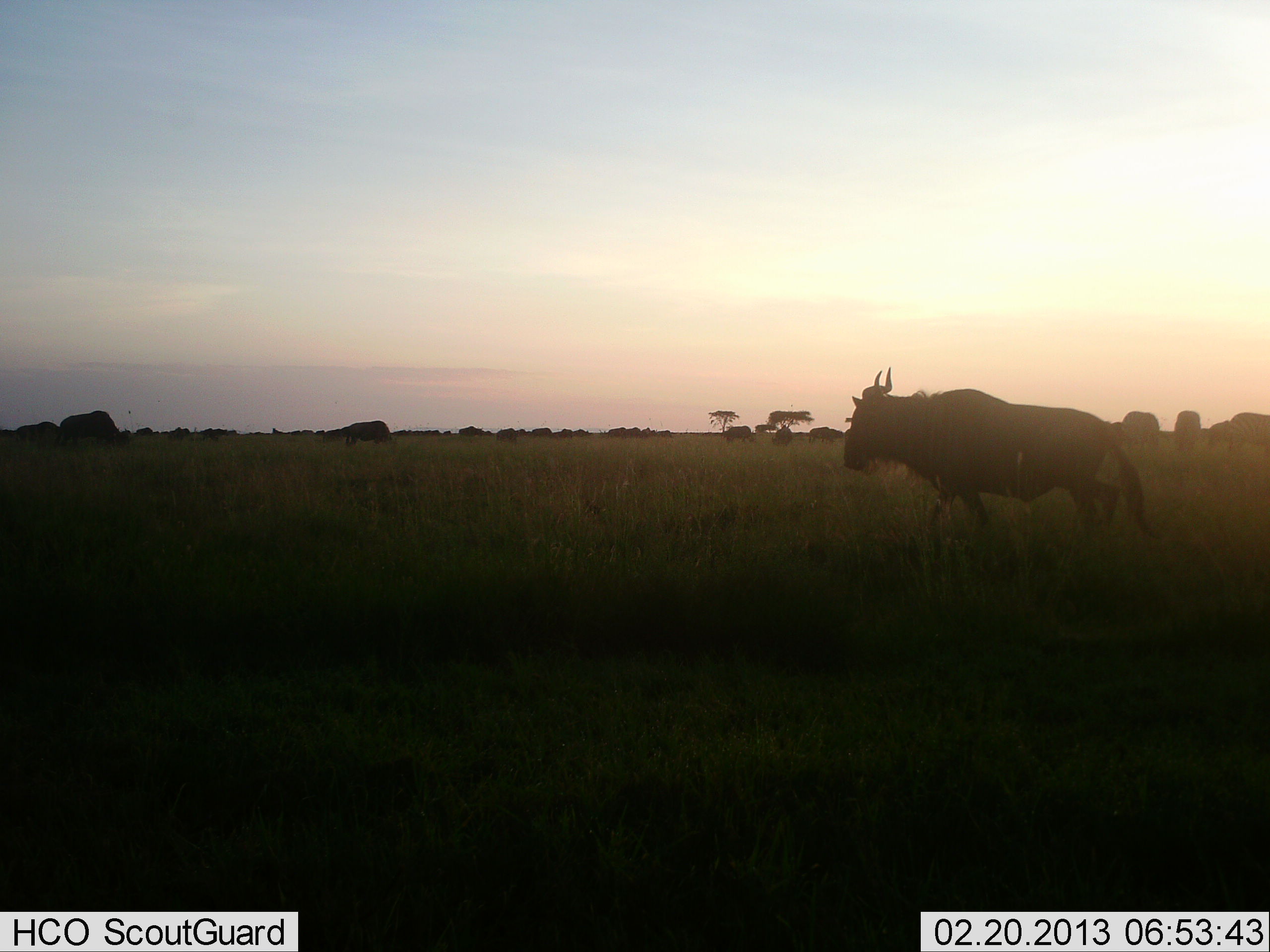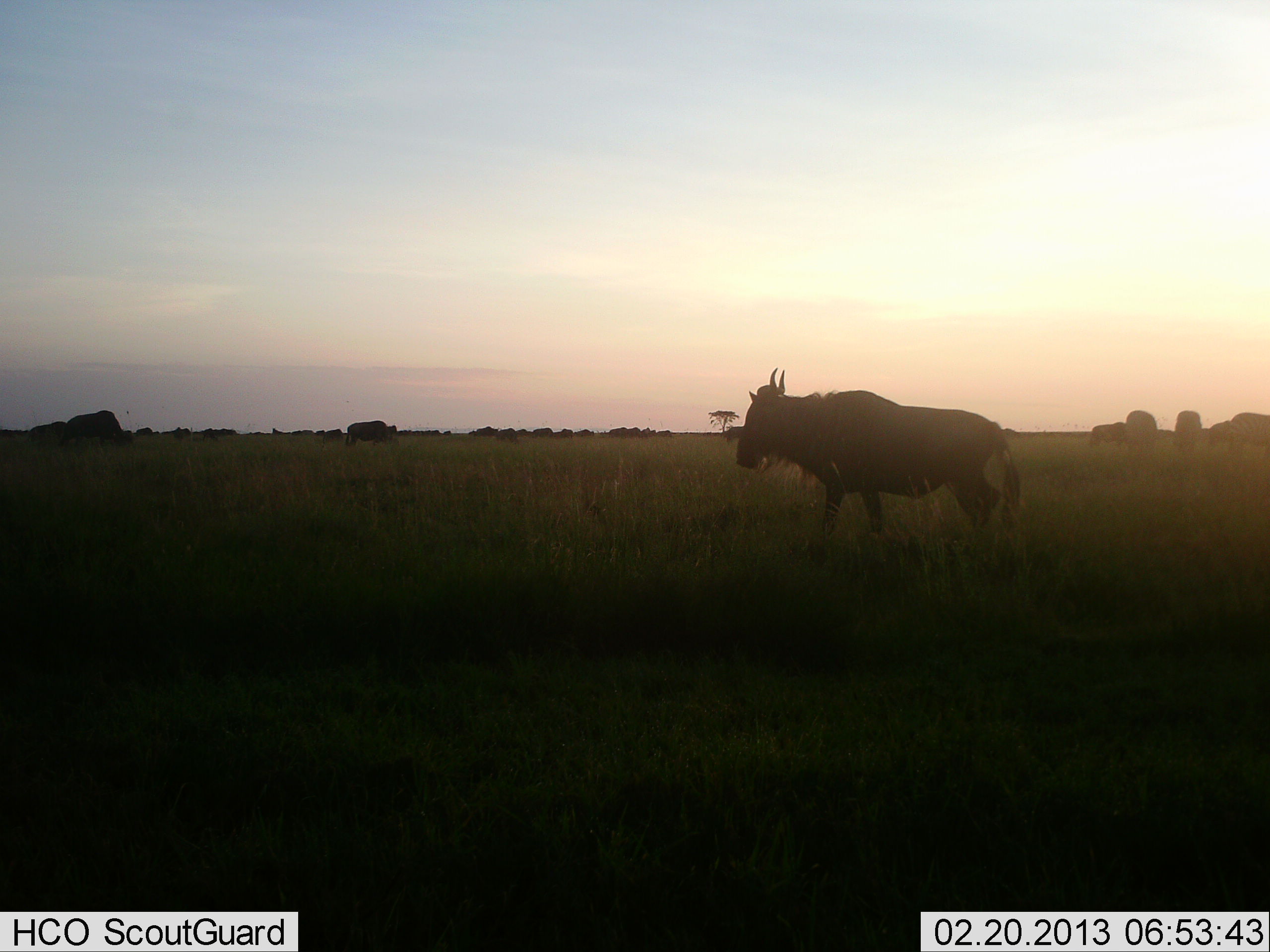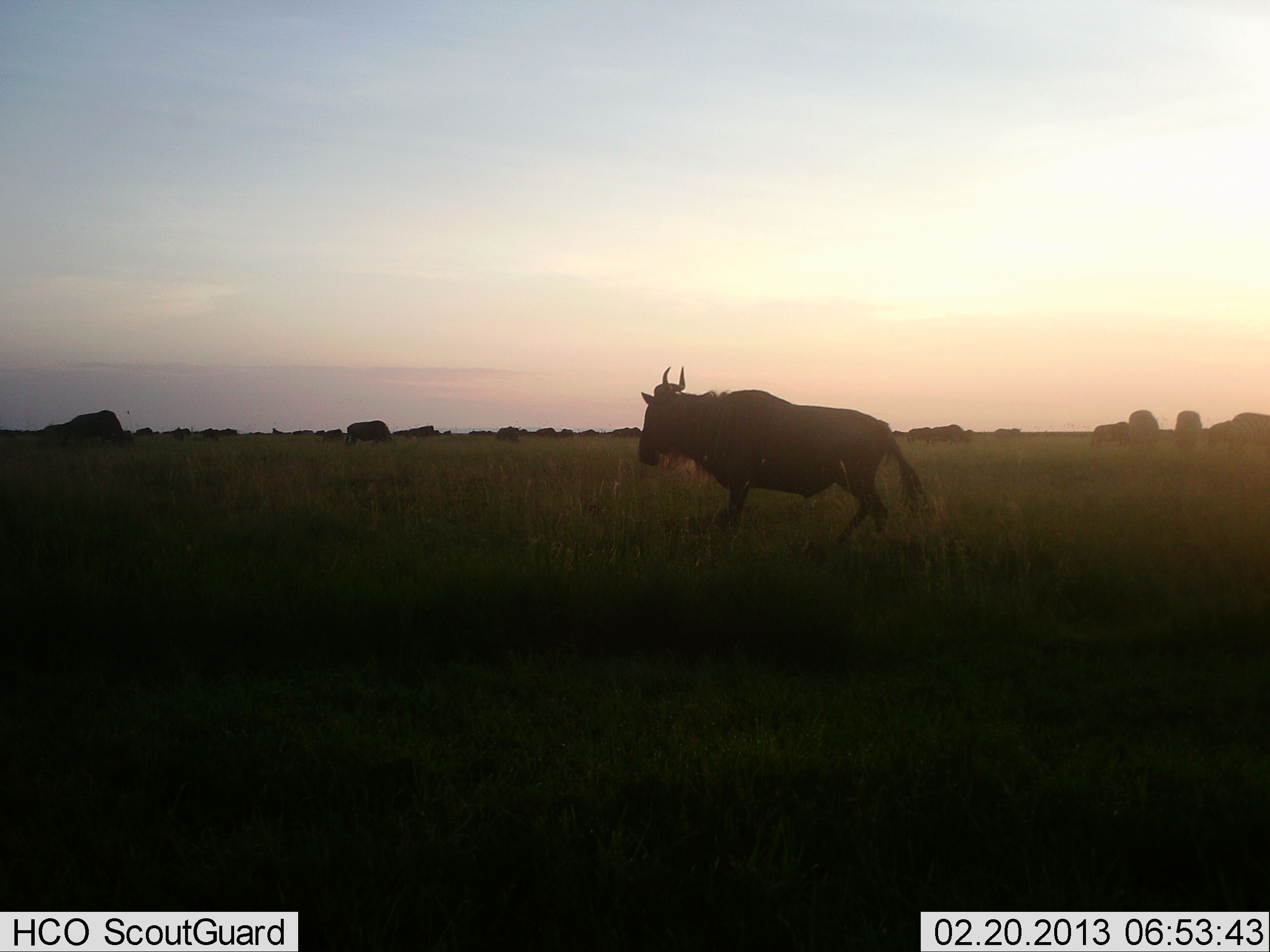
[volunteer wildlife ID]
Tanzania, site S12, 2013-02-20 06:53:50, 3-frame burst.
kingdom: Animalia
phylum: Chordata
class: Mammalia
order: Artiodactyla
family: Bovidae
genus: Connochaetes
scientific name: Connochaetes taurinus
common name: blue wildebeest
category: wildebeest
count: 11-50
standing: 46%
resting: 4%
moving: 83%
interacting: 4%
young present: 0%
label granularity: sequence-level